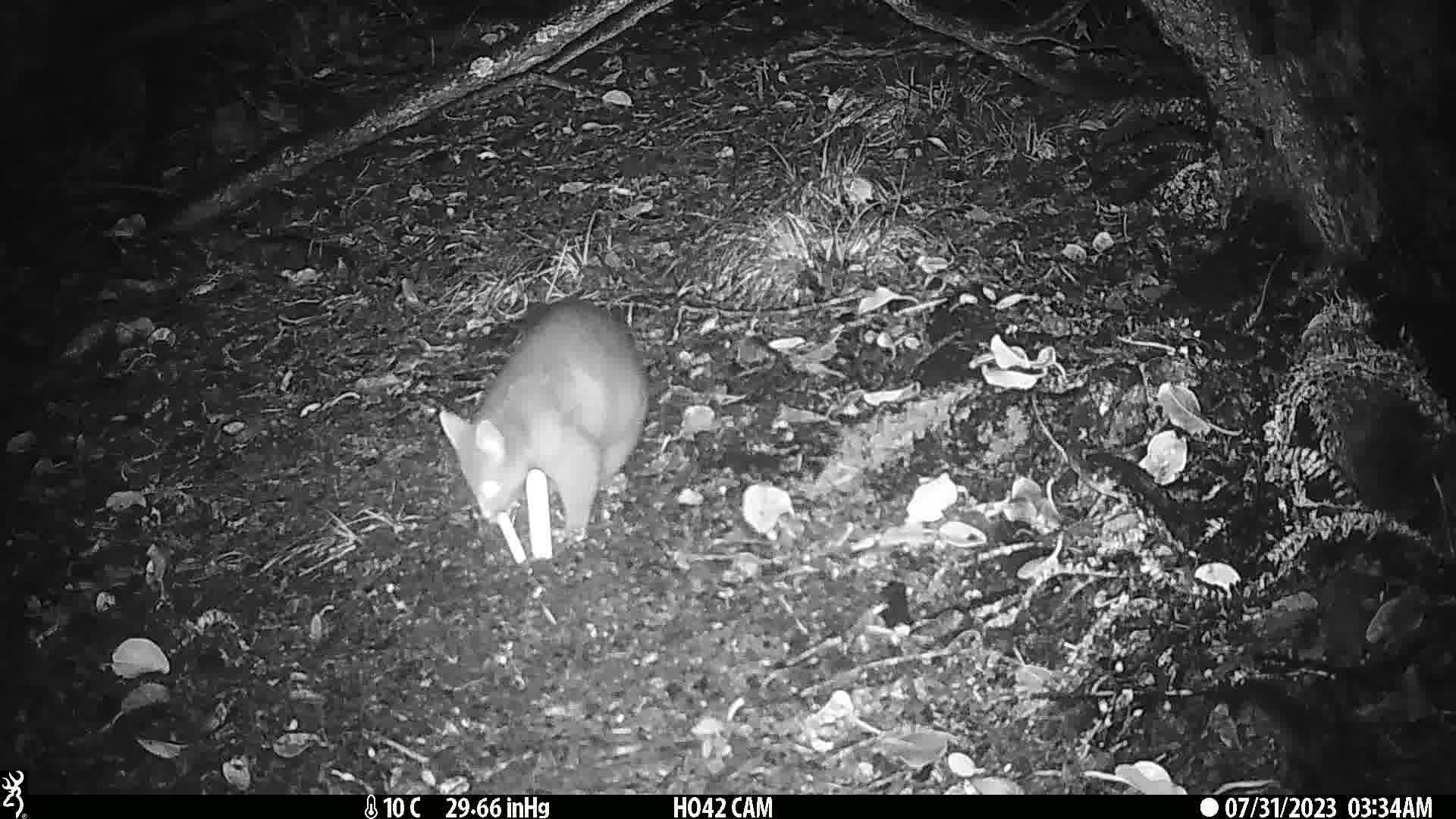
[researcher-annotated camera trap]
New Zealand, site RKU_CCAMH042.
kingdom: Animalia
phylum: Chordata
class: Mammalia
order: Diprotodontia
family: Phalangeridae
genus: Trichosurus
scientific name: Trichosurus vulpecula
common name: common brushtail possum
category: possum